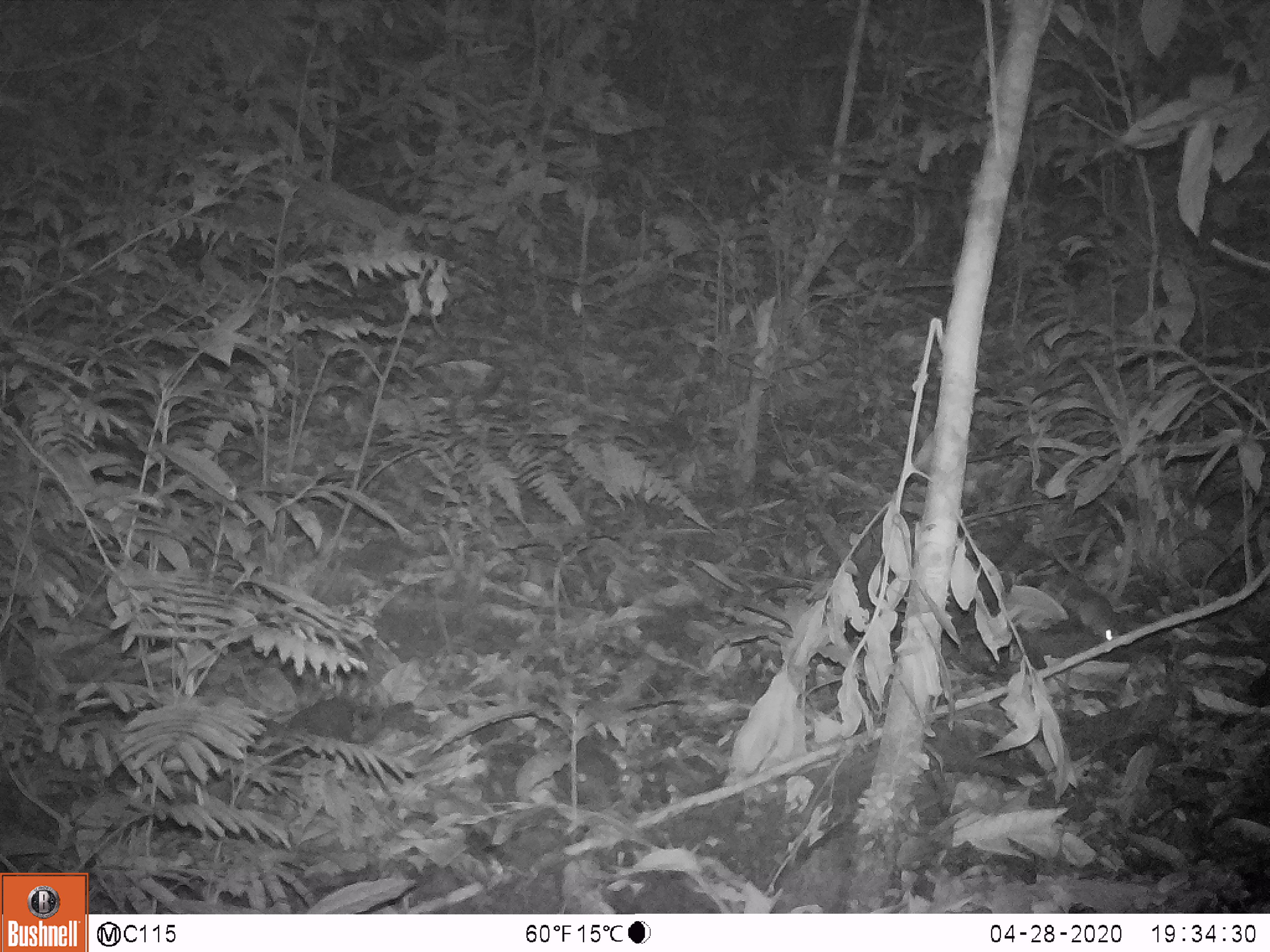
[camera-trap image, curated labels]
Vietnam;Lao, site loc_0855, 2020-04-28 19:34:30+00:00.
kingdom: Animalia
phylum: Chordata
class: Mammalia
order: Rodentia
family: Muridae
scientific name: Muridae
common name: old-world mice and rats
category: unidentified murid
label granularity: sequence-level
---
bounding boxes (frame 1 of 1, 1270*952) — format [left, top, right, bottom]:
unidentified murid: [1050, 571, 1116, 641]